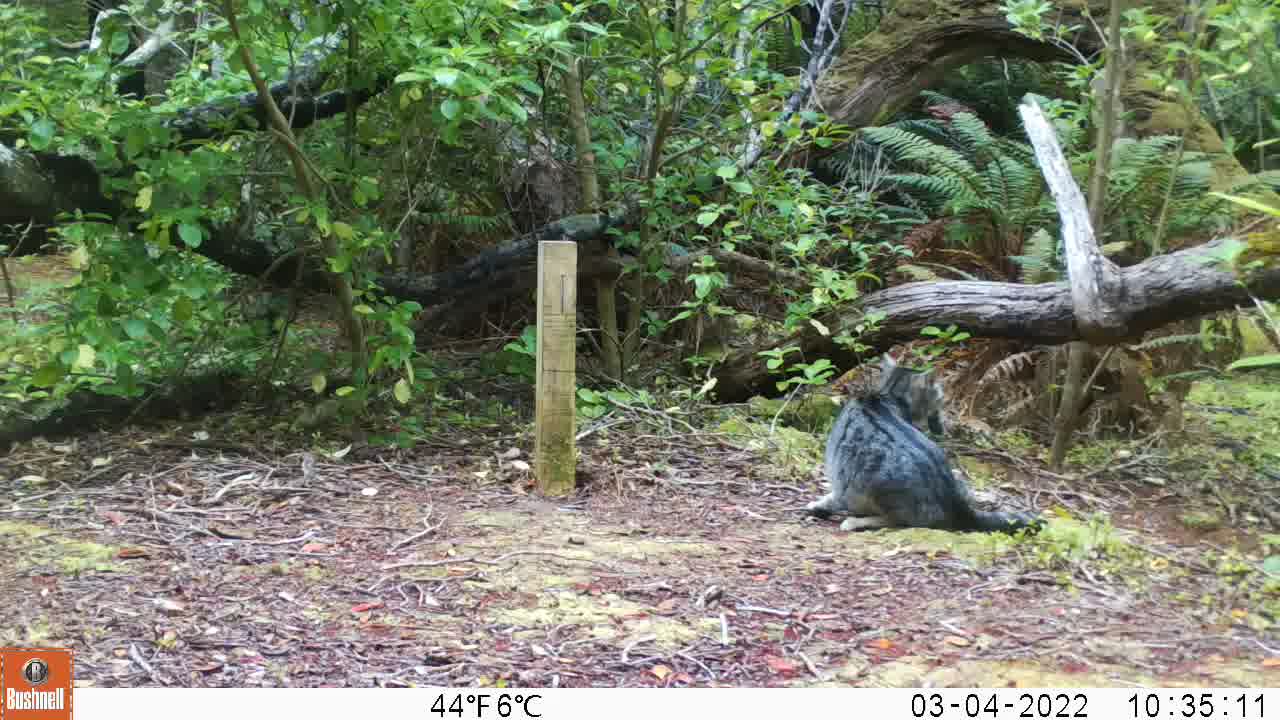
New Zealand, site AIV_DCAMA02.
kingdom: Animalia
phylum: Chordata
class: Mammalia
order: Carnivora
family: Felidae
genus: Felis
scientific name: Felis catus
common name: domestic cat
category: cat